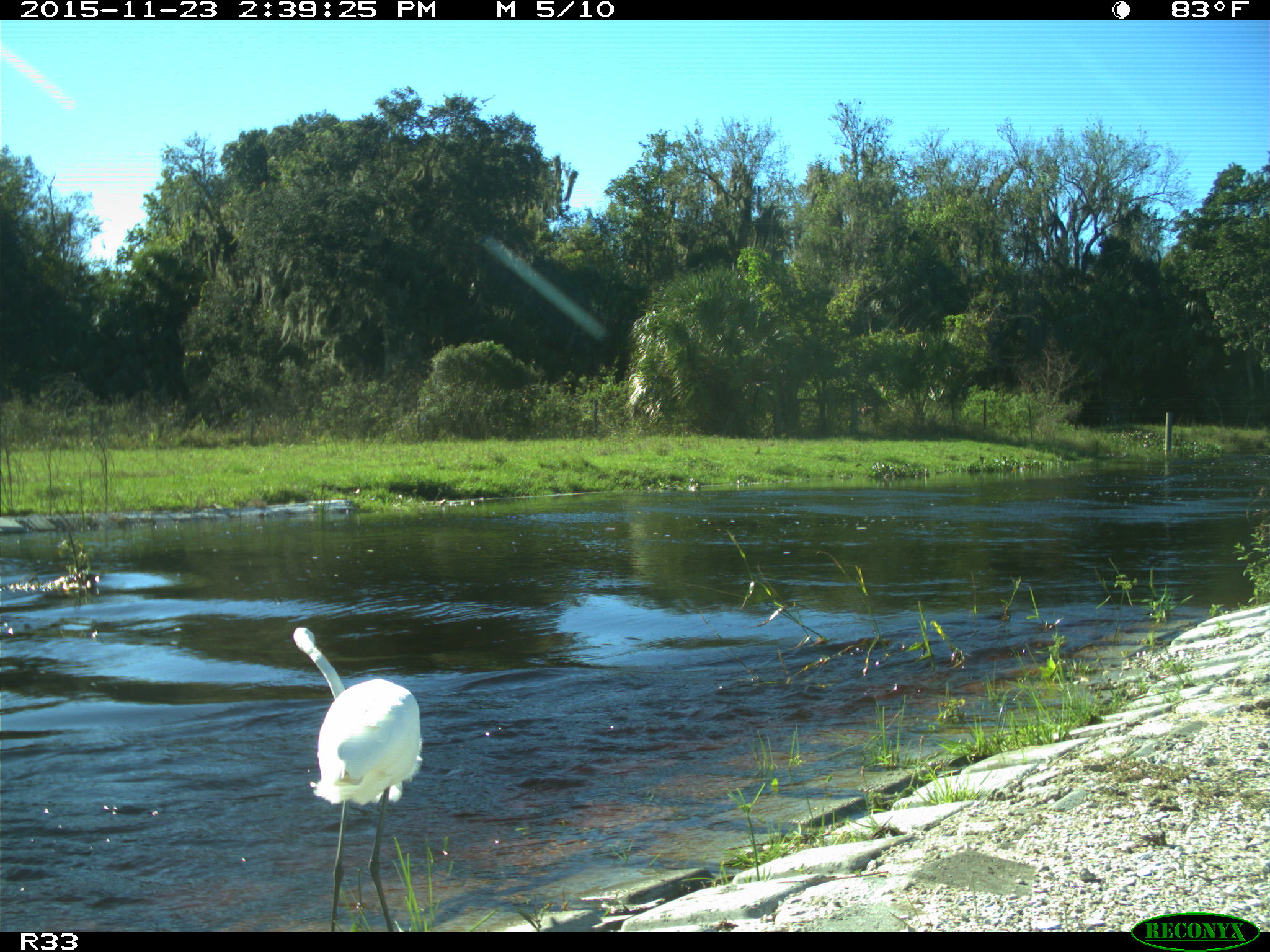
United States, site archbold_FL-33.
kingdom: Animalia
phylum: Chordata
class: Aves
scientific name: Aves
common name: birds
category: unidentified bird